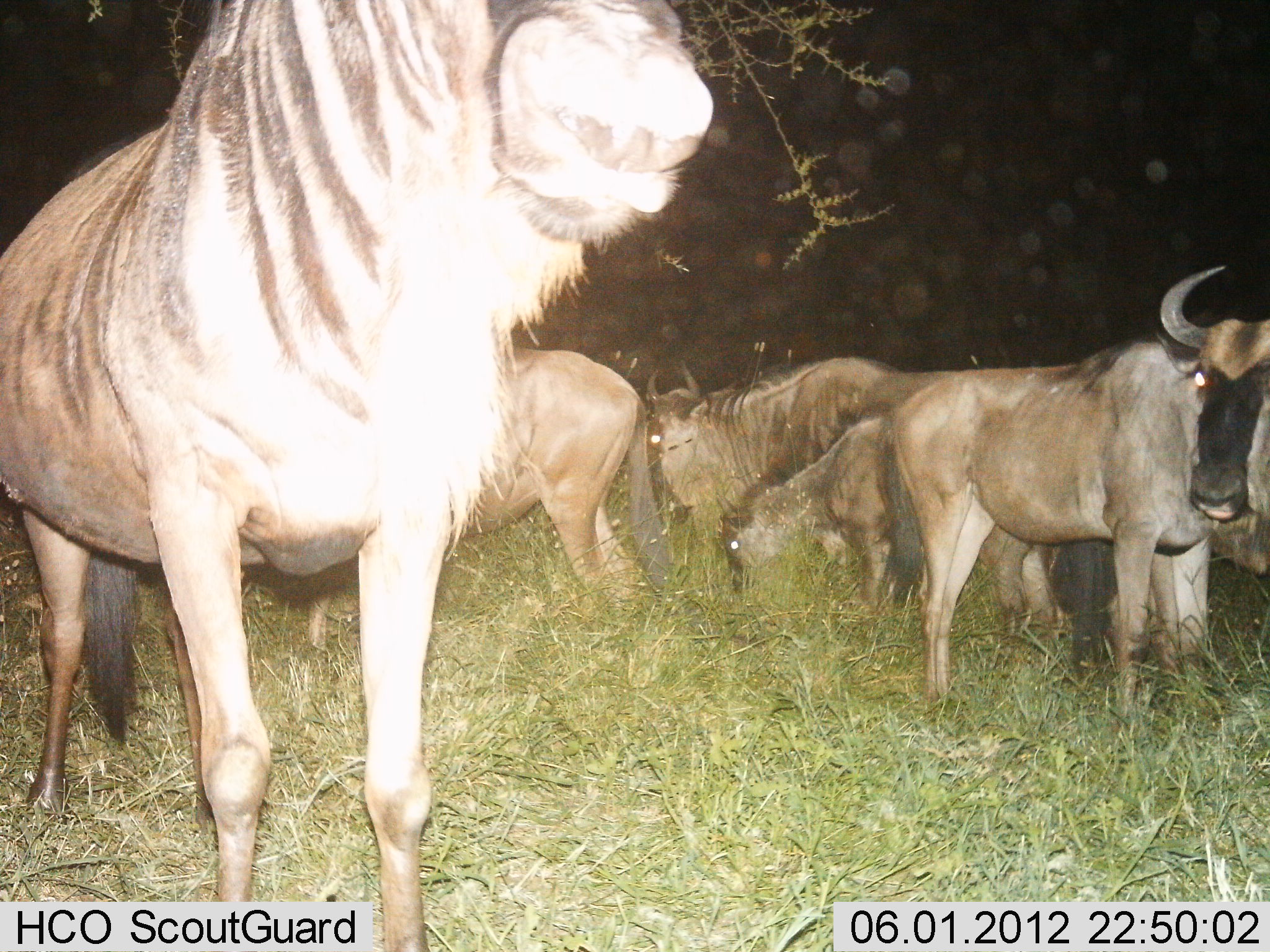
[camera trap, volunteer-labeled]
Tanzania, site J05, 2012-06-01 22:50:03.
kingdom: Animalia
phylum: Chordata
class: Mammalia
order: Artiodactyla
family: Bovidae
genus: Connochaetes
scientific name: Connochaetes taurinus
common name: blue wildebeest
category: wildebeest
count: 6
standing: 100%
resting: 10%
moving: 0%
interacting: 0%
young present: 10%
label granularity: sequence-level